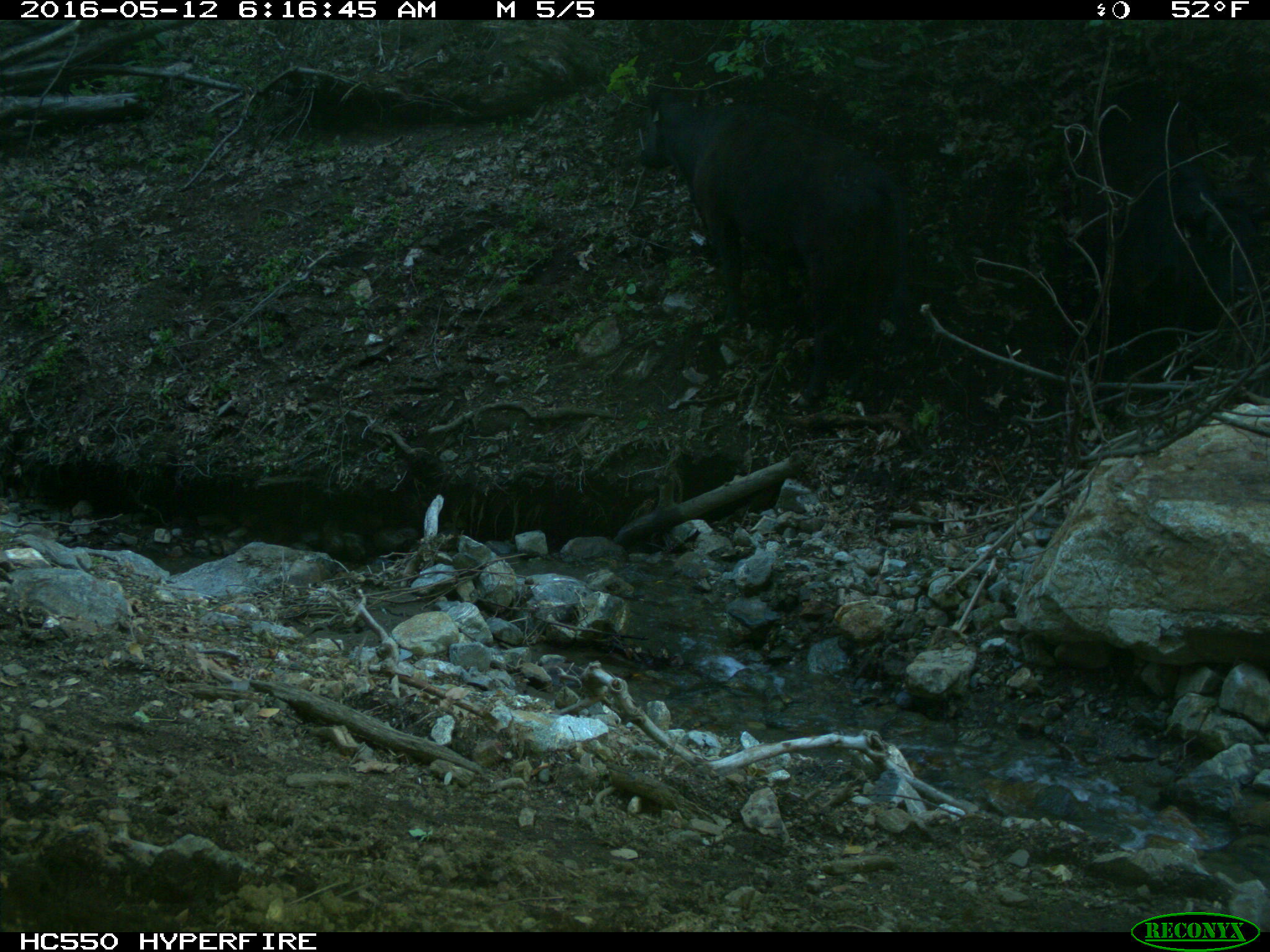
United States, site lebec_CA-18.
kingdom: Animalia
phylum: Chordata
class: Mammalia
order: Artiodactyla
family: Bovidae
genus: Bos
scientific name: Bos taurus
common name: domestic cow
Bos taurus (domestic cow).